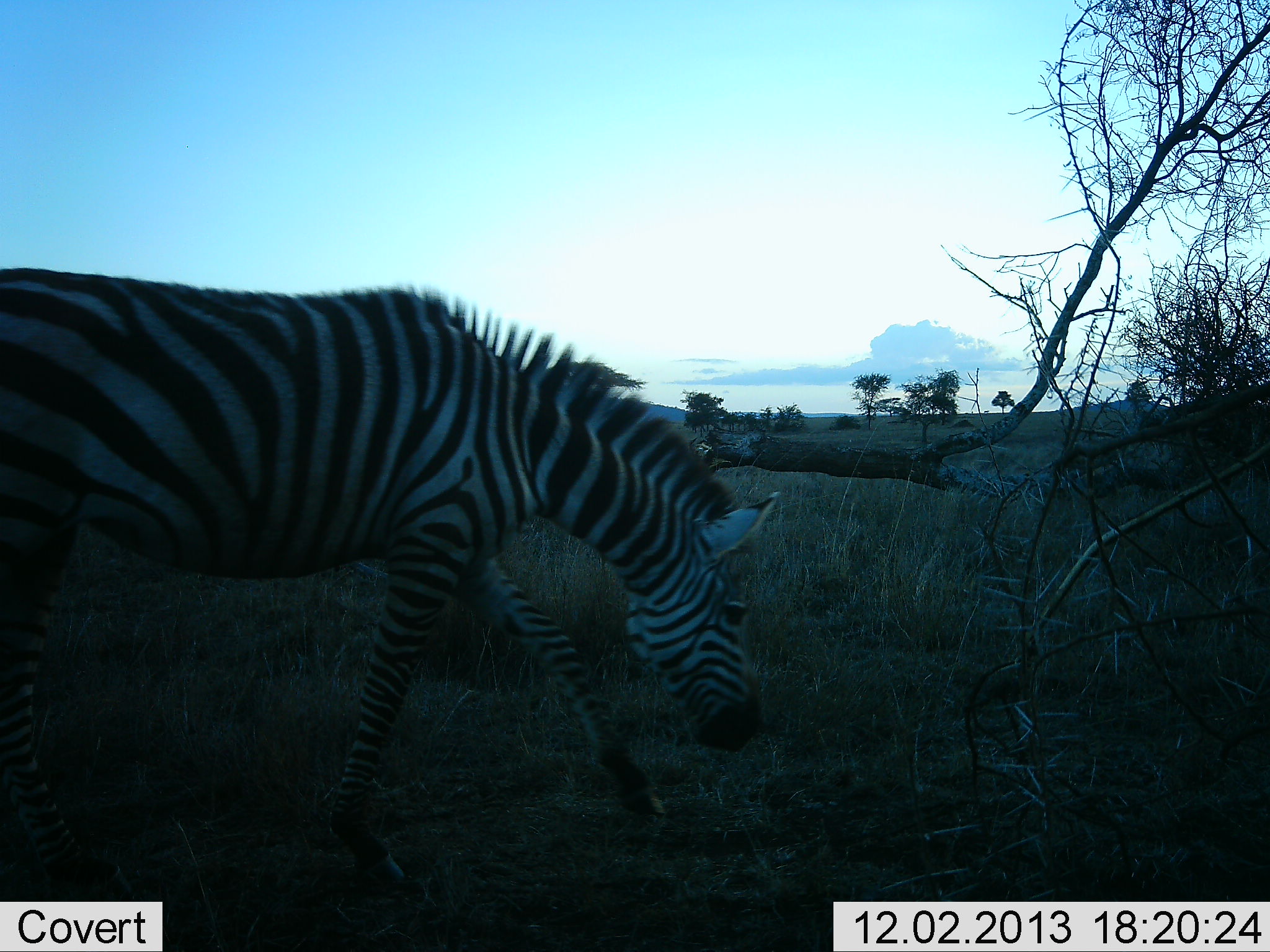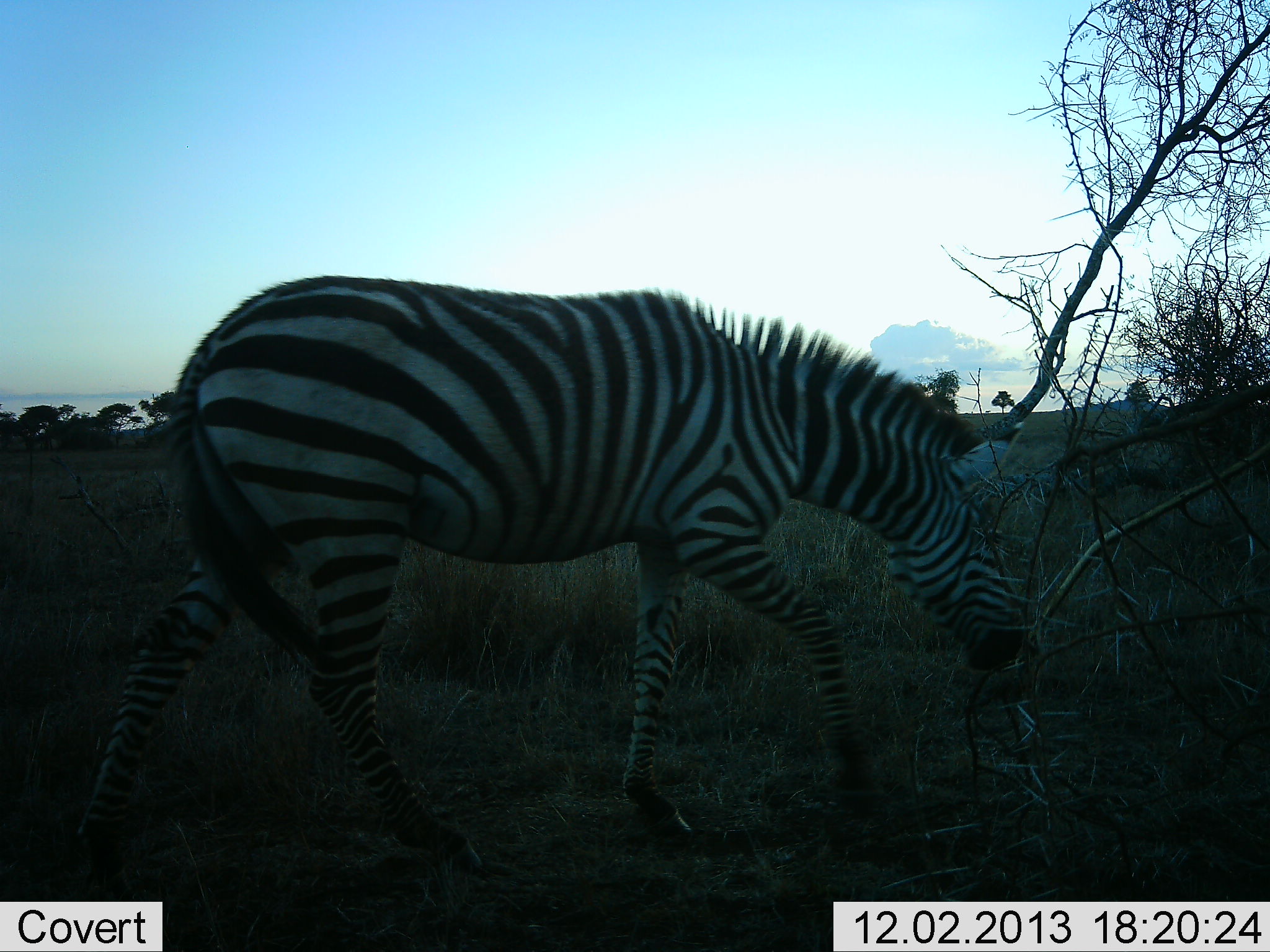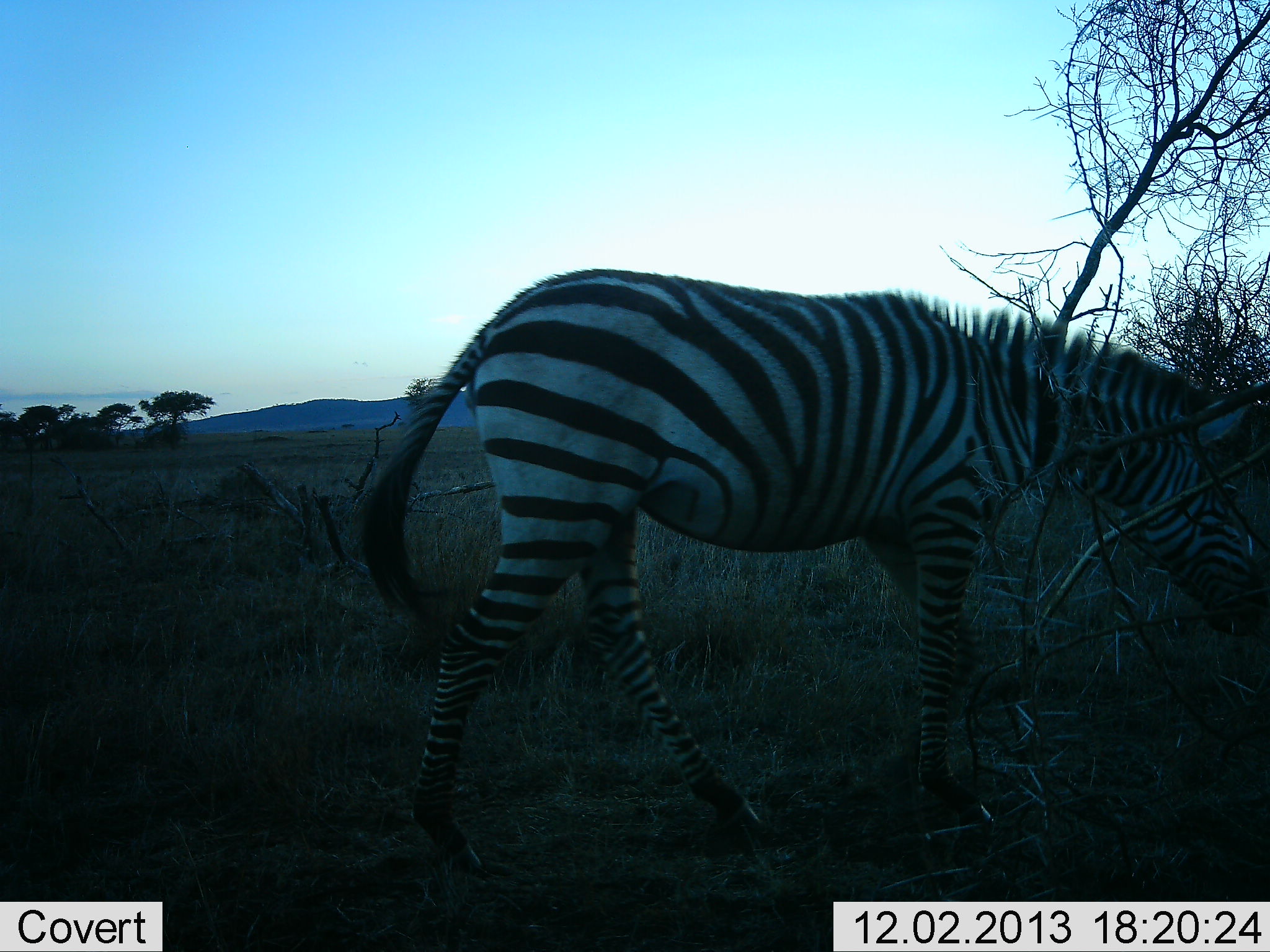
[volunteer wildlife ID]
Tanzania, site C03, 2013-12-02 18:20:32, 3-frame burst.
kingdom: Animalia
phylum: Chordata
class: Mammalia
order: Perissodactyla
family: Equidae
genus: Equus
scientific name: Equus quagga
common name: plains zebra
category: zebra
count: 1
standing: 10%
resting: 0%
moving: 80%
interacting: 0%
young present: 0%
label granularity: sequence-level